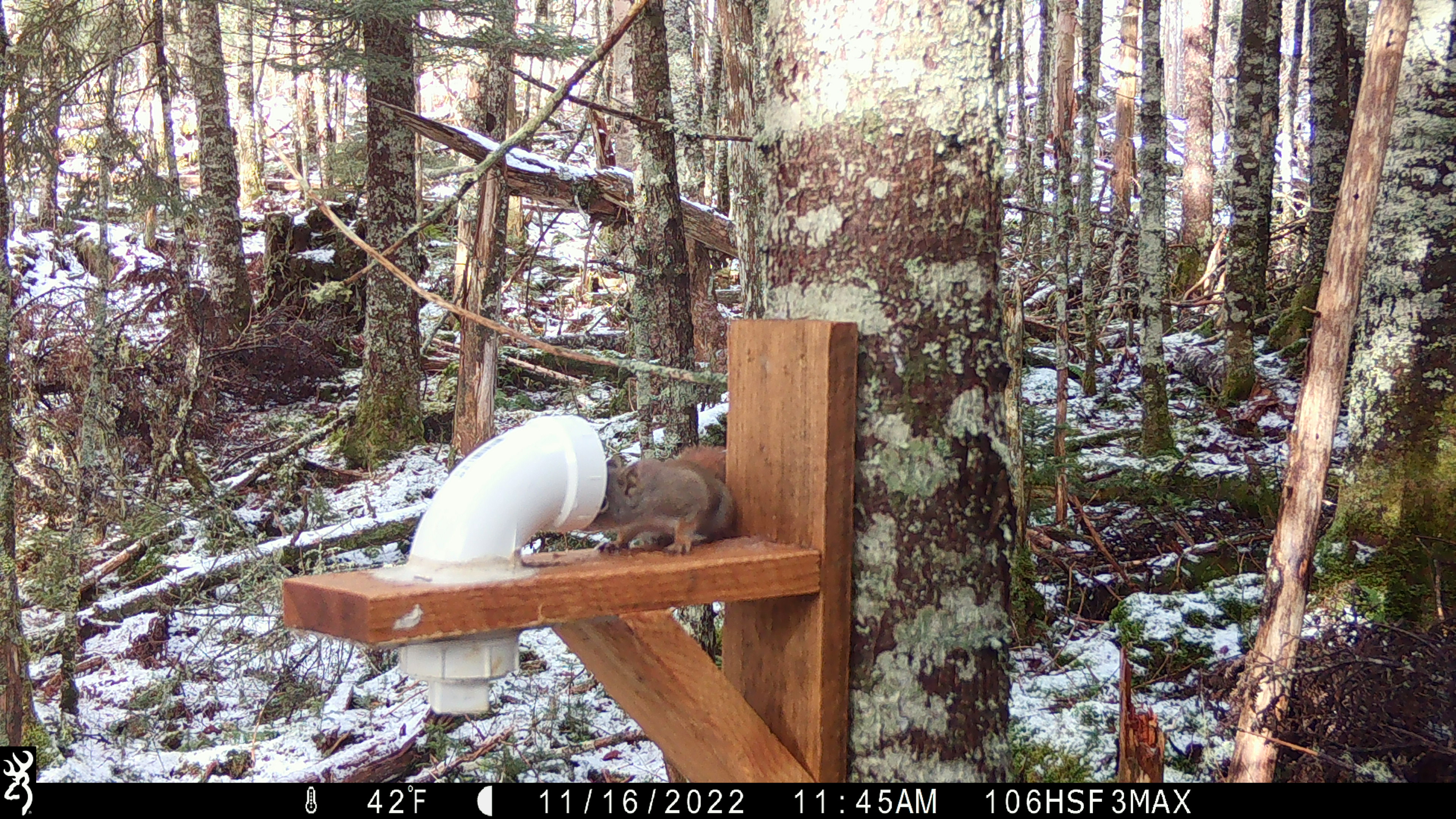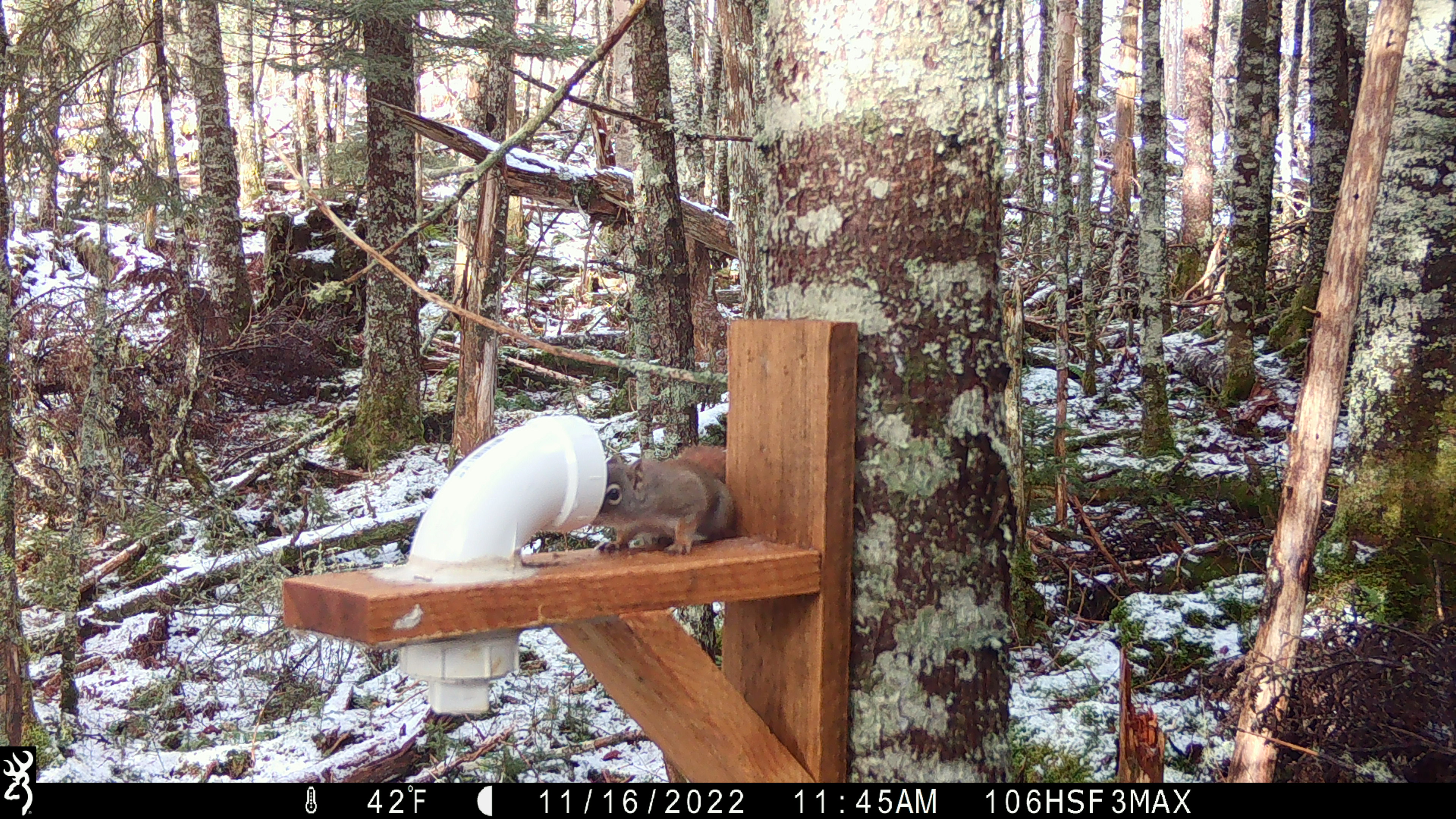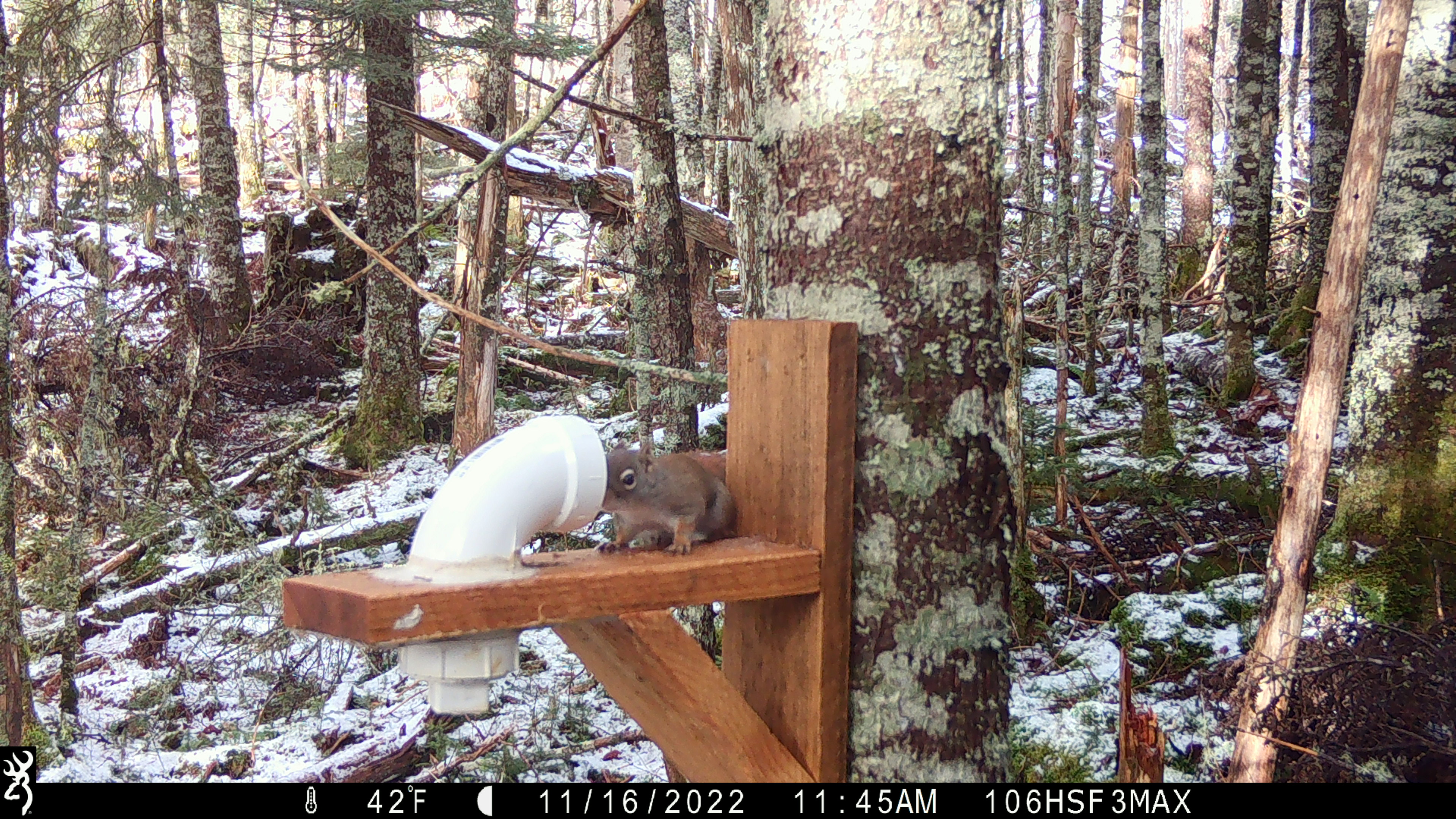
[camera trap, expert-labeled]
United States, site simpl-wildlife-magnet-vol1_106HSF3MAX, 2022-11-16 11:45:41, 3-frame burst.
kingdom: Animalia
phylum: Chordata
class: Mammalia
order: Rodentia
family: Sciuridae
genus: Tamiasciurus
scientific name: Tamiasciurus hudsonicus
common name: red squirrel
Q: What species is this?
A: Red squirrel (Tamiasciurus hudsonicus).